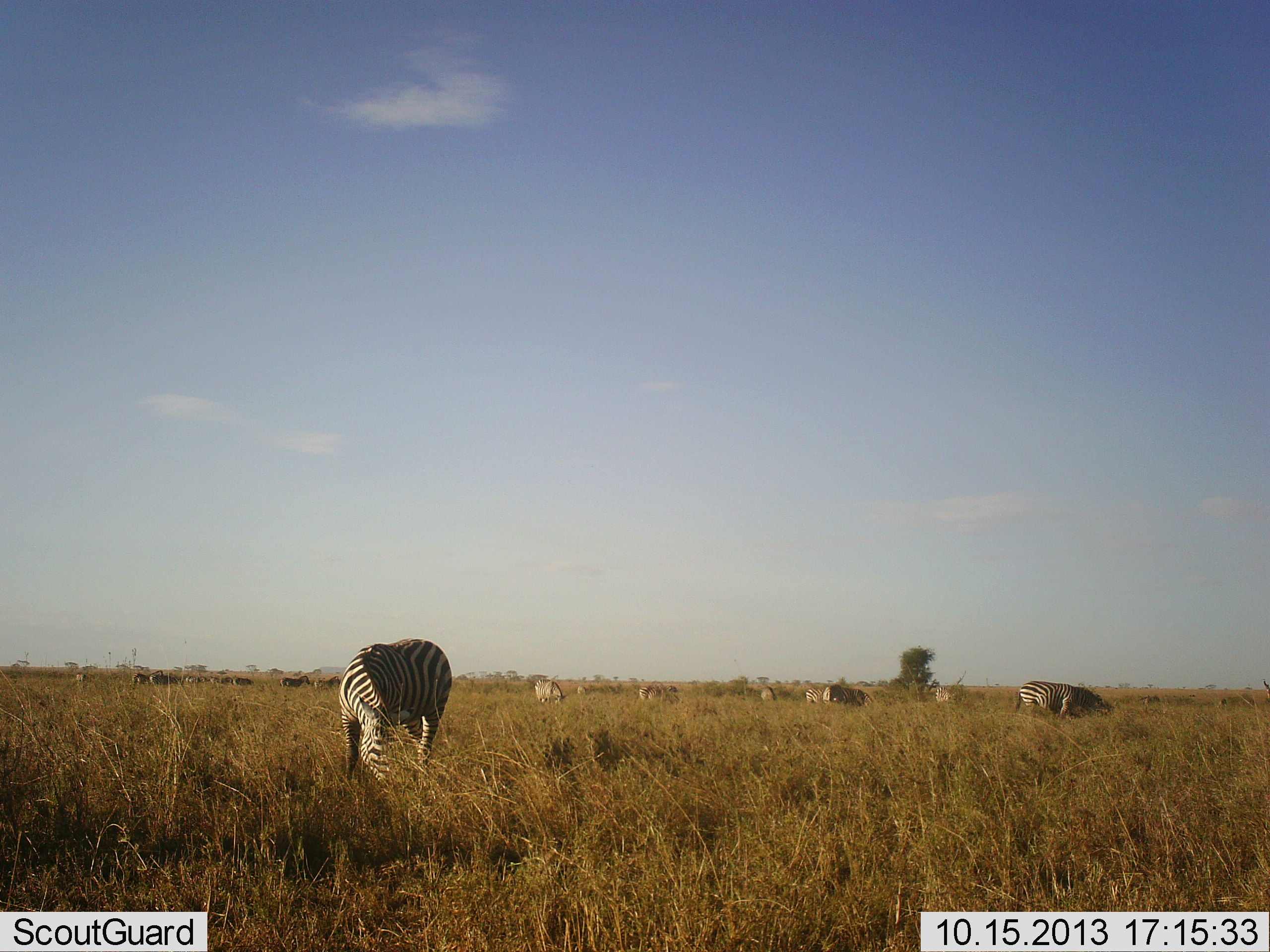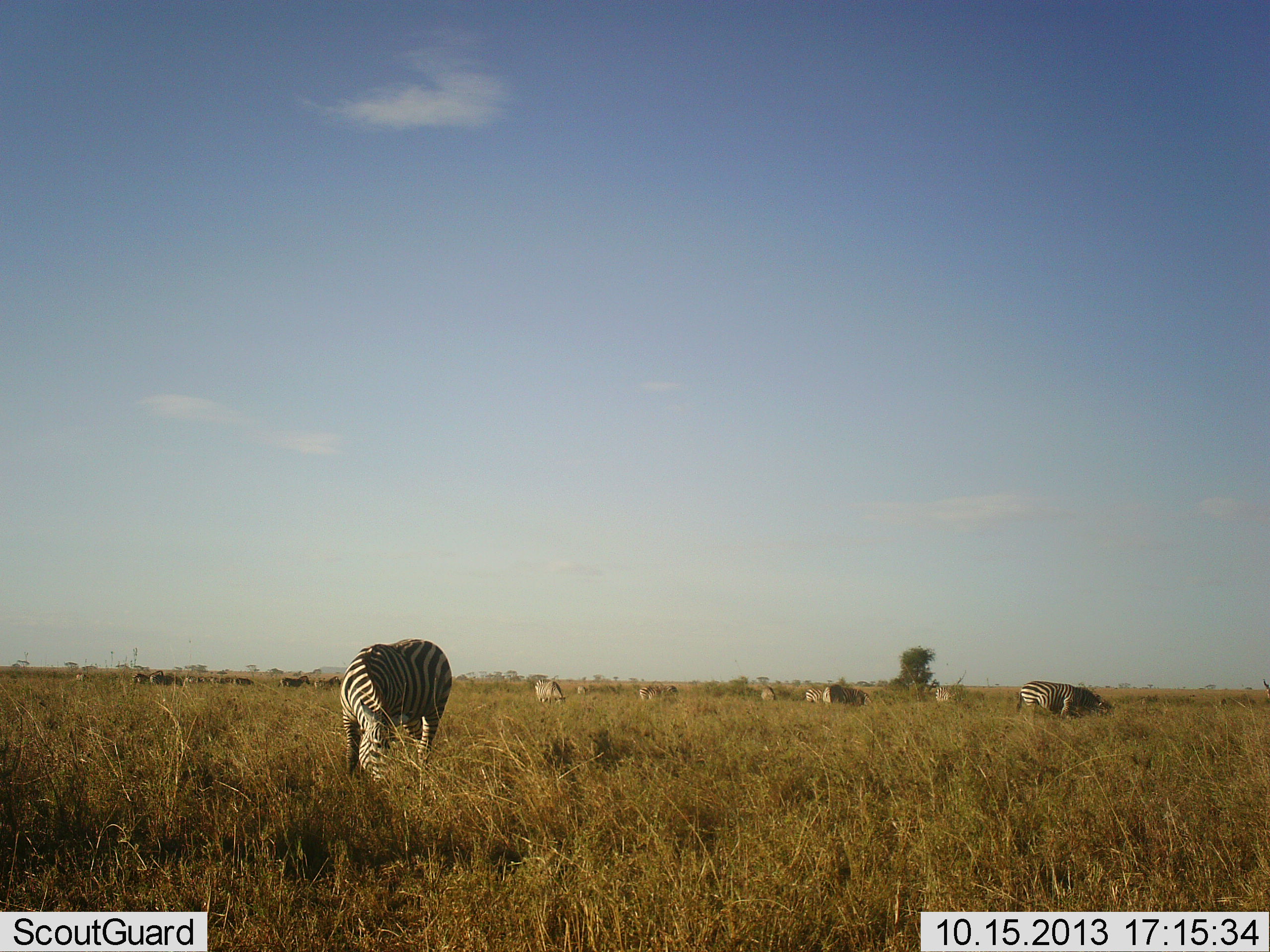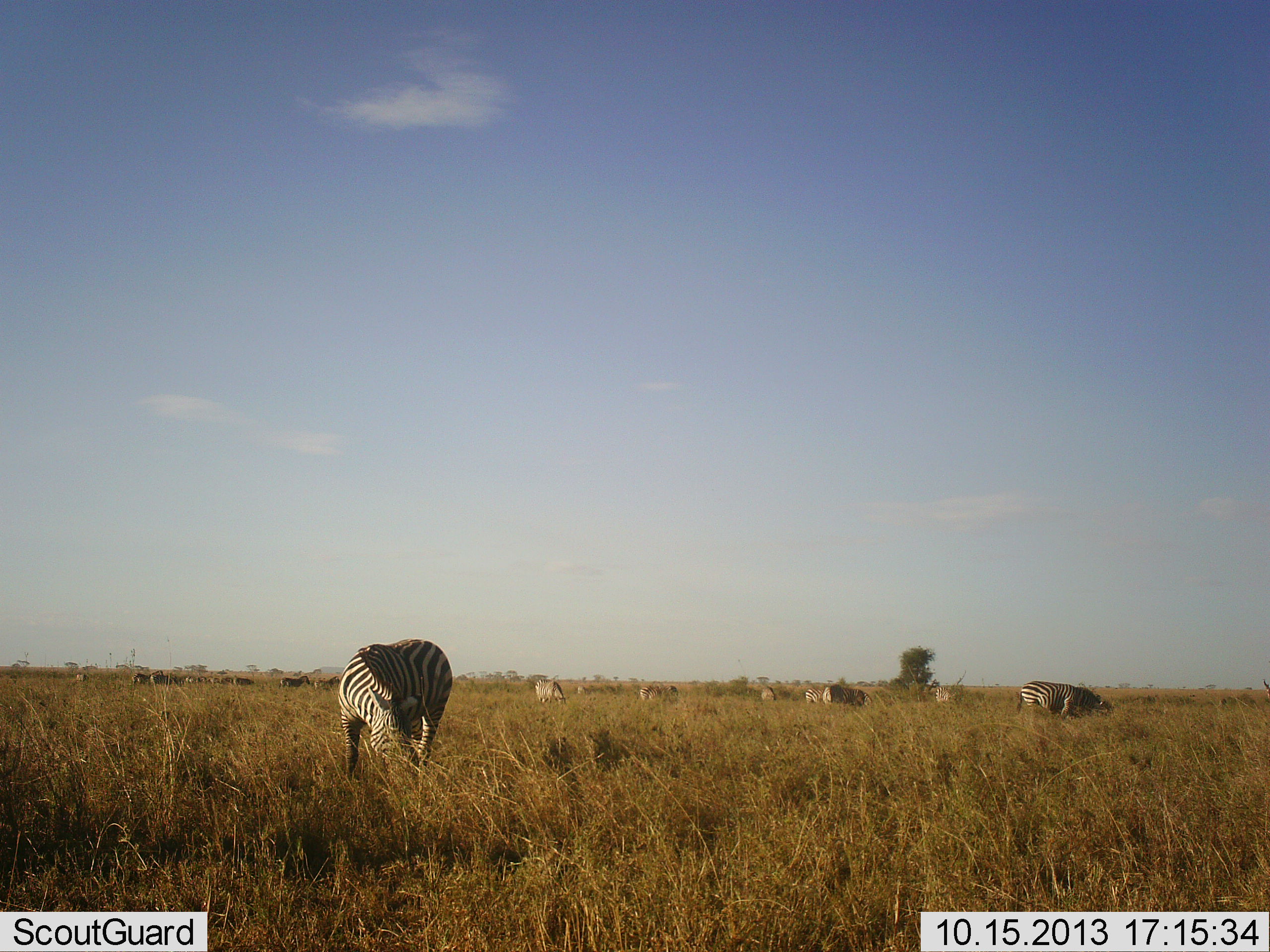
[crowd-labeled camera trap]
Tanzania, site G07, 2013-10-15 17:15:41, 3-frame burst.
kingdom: Animalia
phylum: Chordata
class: Mammalia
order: Perissodactyla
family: Equidae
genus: Equus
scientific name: Equus quagga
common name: plains zebra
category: zebra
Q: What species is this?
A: Zebra (plains zebra) (Equus quagga).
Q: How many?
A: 7.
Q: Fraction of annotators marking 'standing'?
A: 33%.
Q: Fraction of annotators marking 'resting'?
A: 4%.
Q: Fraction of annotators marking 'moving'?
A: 4%.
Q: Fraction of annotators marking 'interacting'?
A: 0%.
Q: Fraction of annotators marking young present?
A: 0%.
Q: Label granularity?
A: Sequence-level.